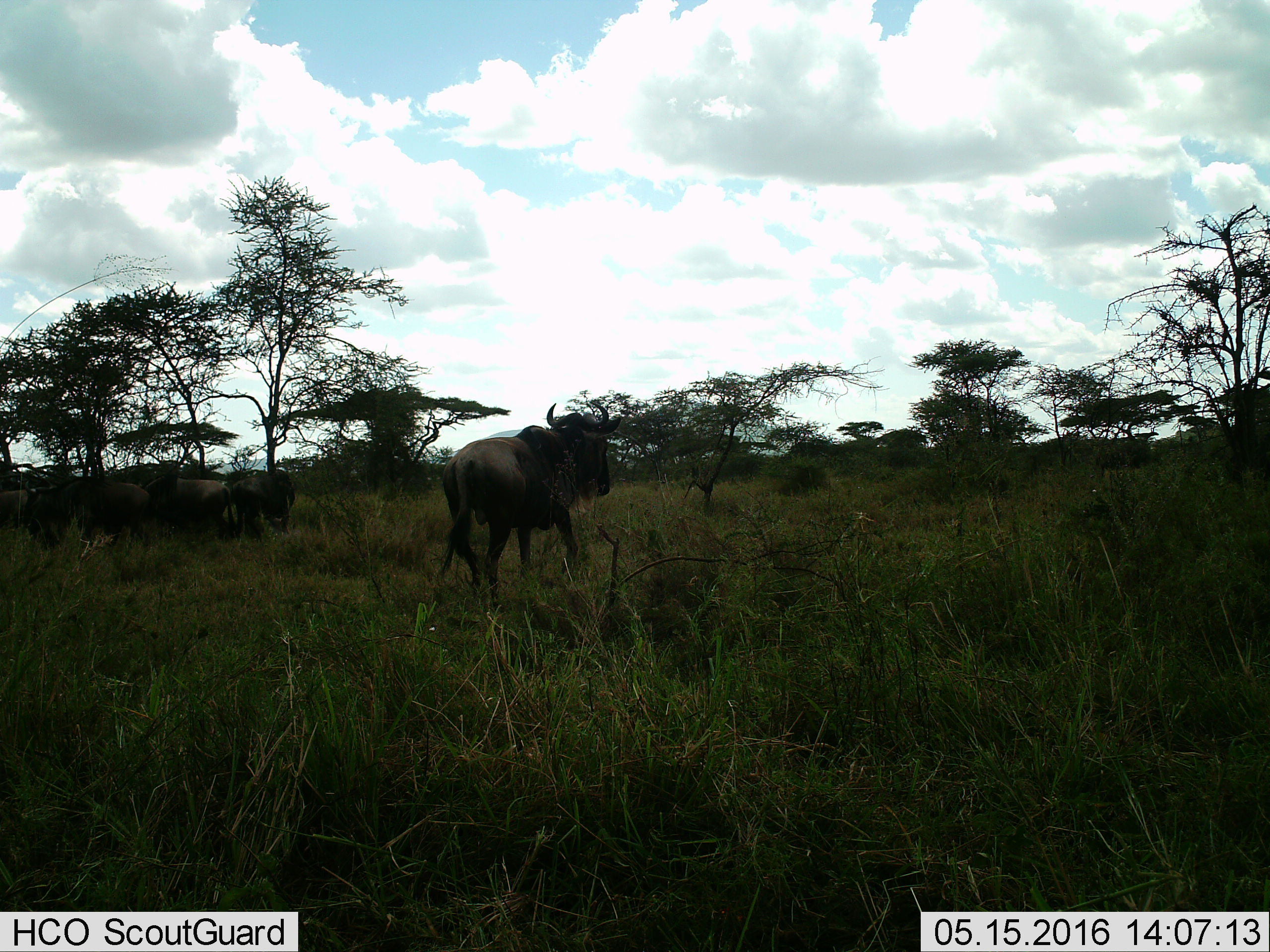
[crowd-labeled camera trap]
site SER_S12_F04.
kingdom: Animalia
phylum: Chordata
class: Mammalia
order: Artiodactyla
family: Bovidae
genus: Connochaetes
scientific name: Connochaetes taurinus taurinus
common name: blue wildebeest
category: wildebeestblue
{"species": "wildebeestblue (blue wildebeest) (Connochaetes taurinus taurinus)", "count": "5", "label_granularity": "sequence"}